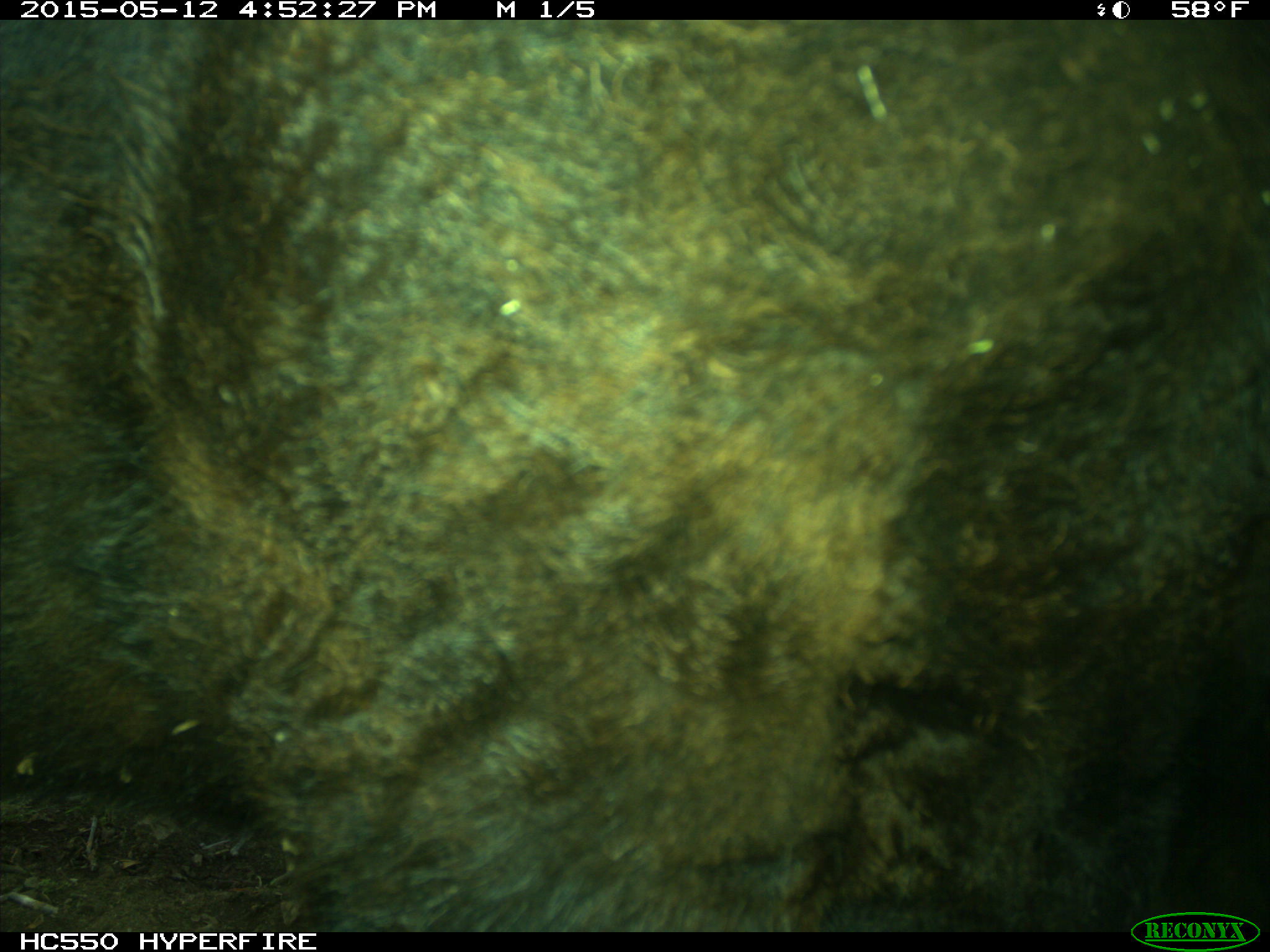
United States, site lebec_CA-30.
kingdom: Animalia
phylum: Chordata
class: Mammalia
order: Artiodactyla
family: Bovidae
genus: Bos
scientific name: Bos taurus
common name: domestic cow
Bos taurus (domestic cow).